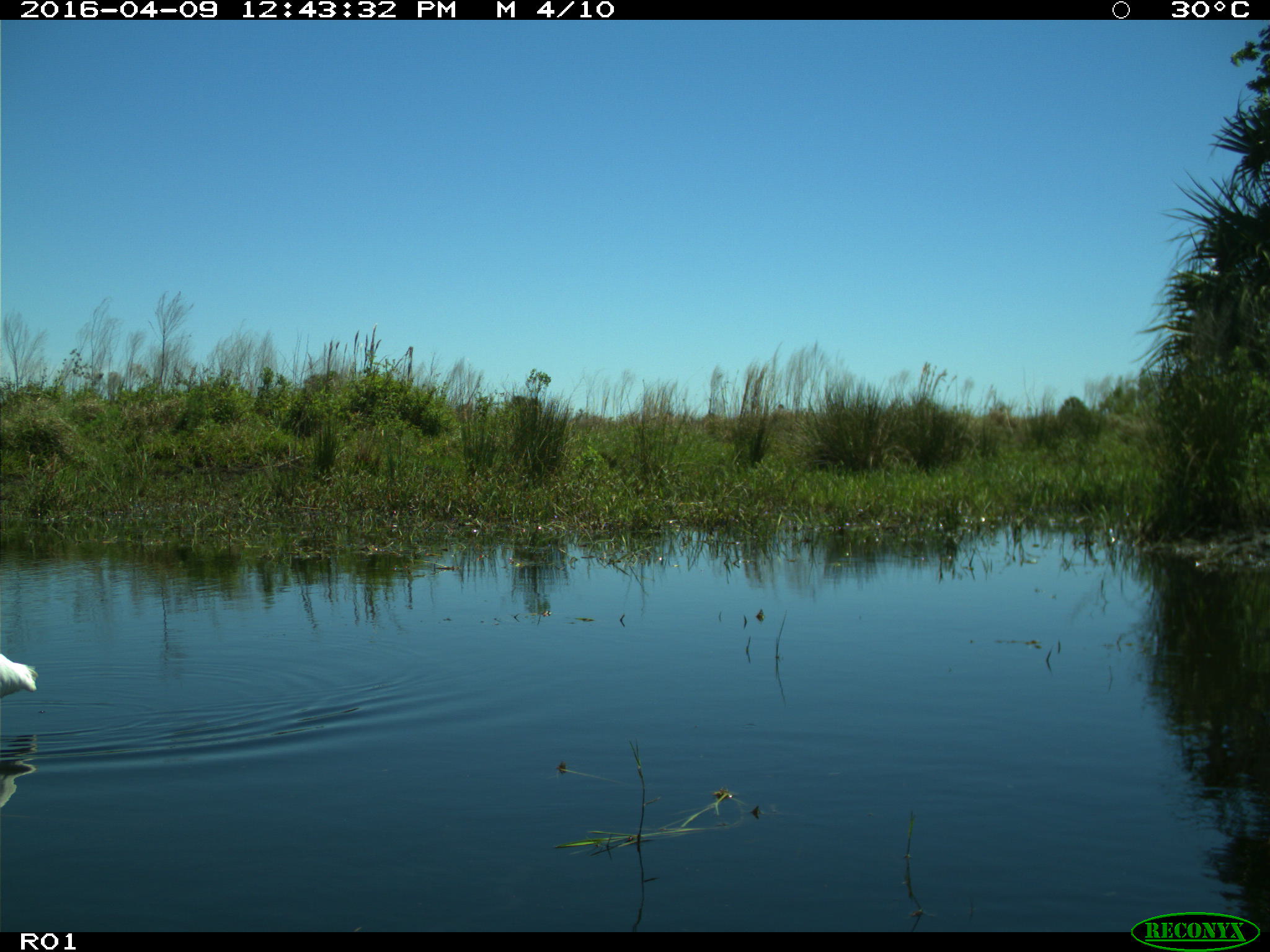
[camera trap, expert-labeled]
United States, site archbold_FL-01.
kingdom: Animalia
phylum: Chordata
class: Aves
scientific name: Aves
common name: birds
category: unidentified bird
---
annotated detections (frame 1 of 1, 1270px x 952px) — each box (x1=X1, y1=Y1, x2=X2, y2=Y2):
animal: (x1=1, y1=649, x2=37, y2=697)